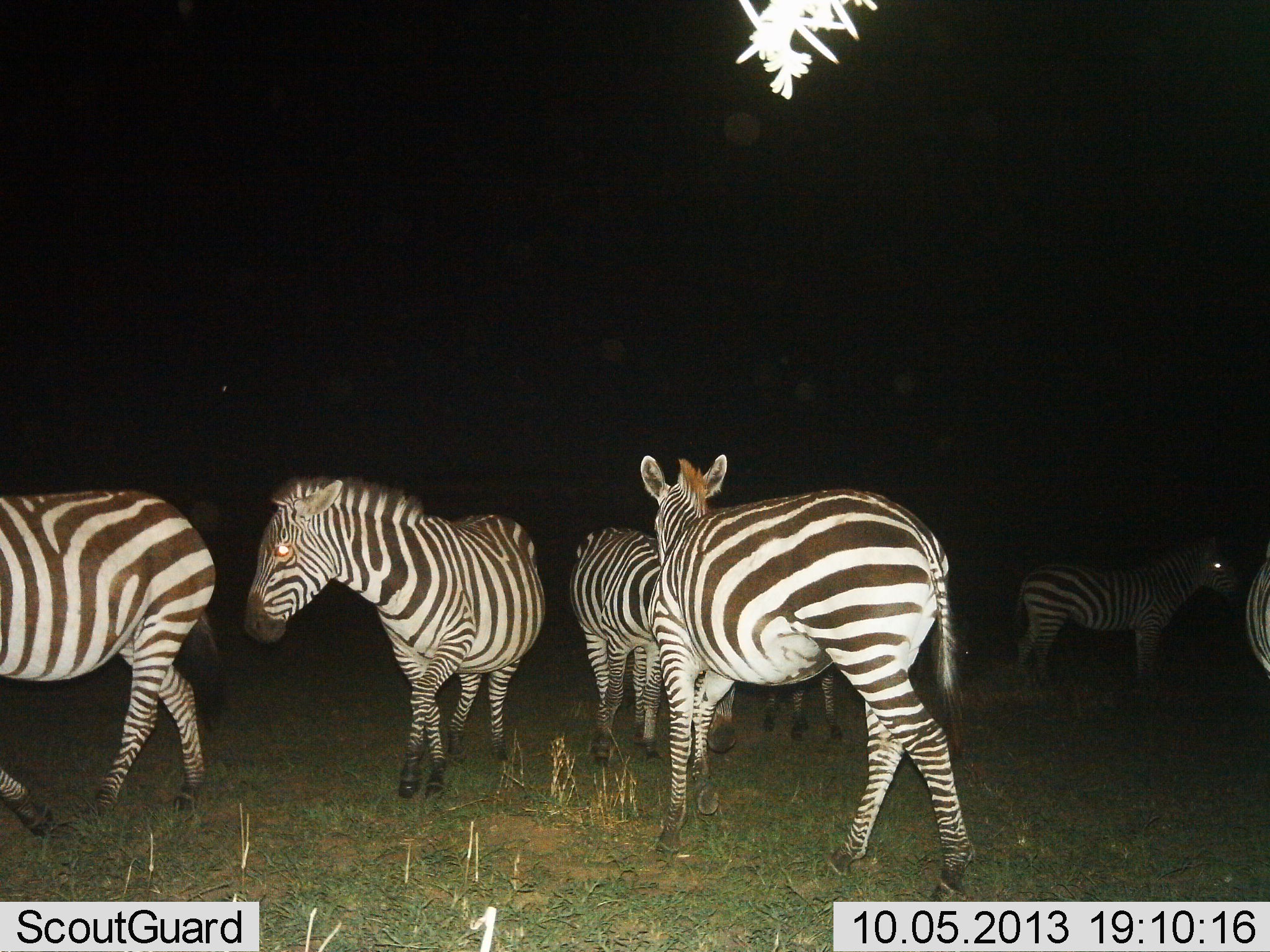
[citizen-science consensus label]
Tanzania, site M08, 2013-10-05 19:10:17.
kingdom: Animalia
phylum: Chordata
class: Mammalia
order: Perissodactyla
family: Equidae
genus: Equus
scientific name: Equus quagga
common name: plains zebra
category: zebra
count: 7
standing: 80%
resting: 0%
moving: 48%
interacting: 4%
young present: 4%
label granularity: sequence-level